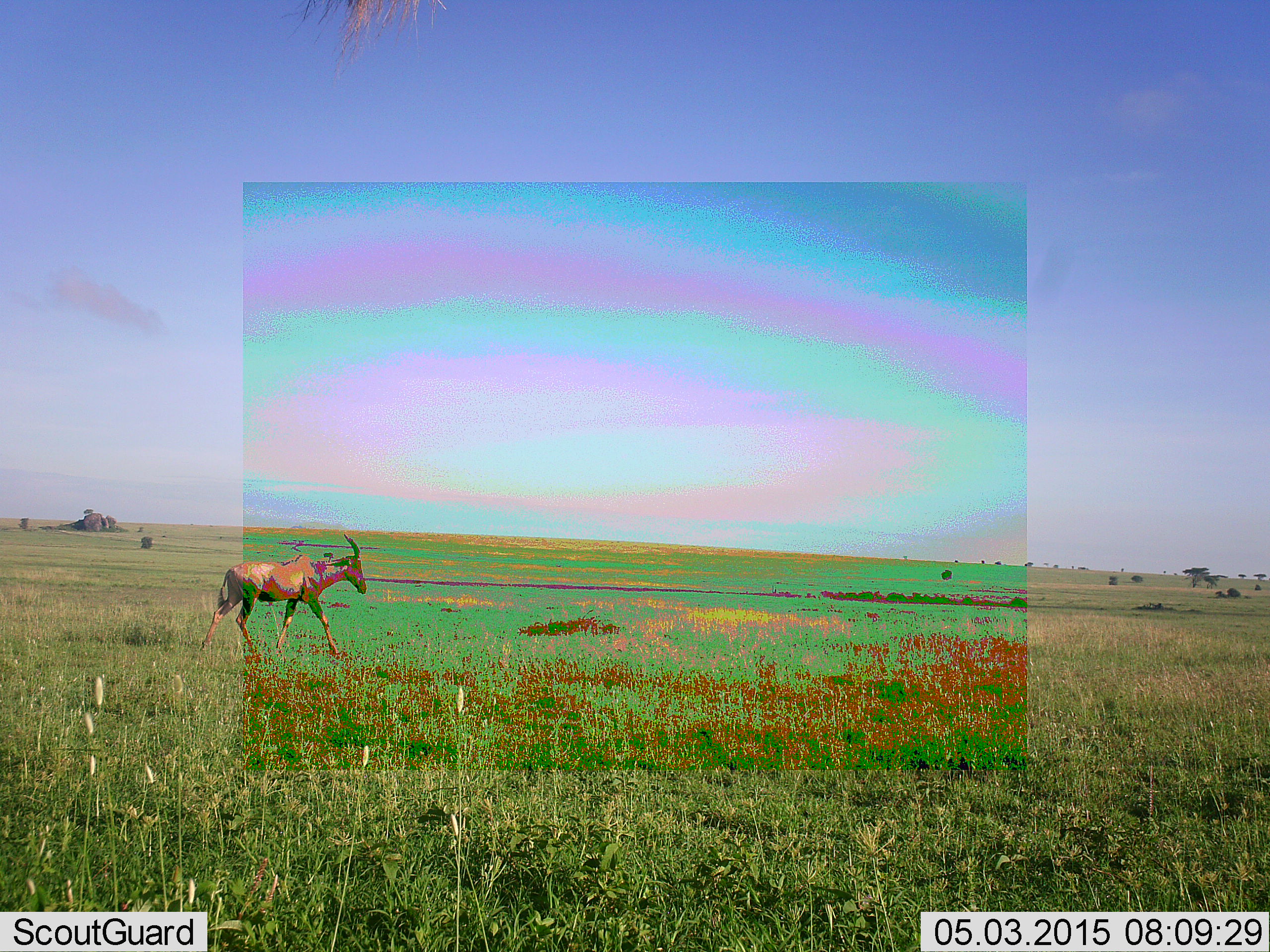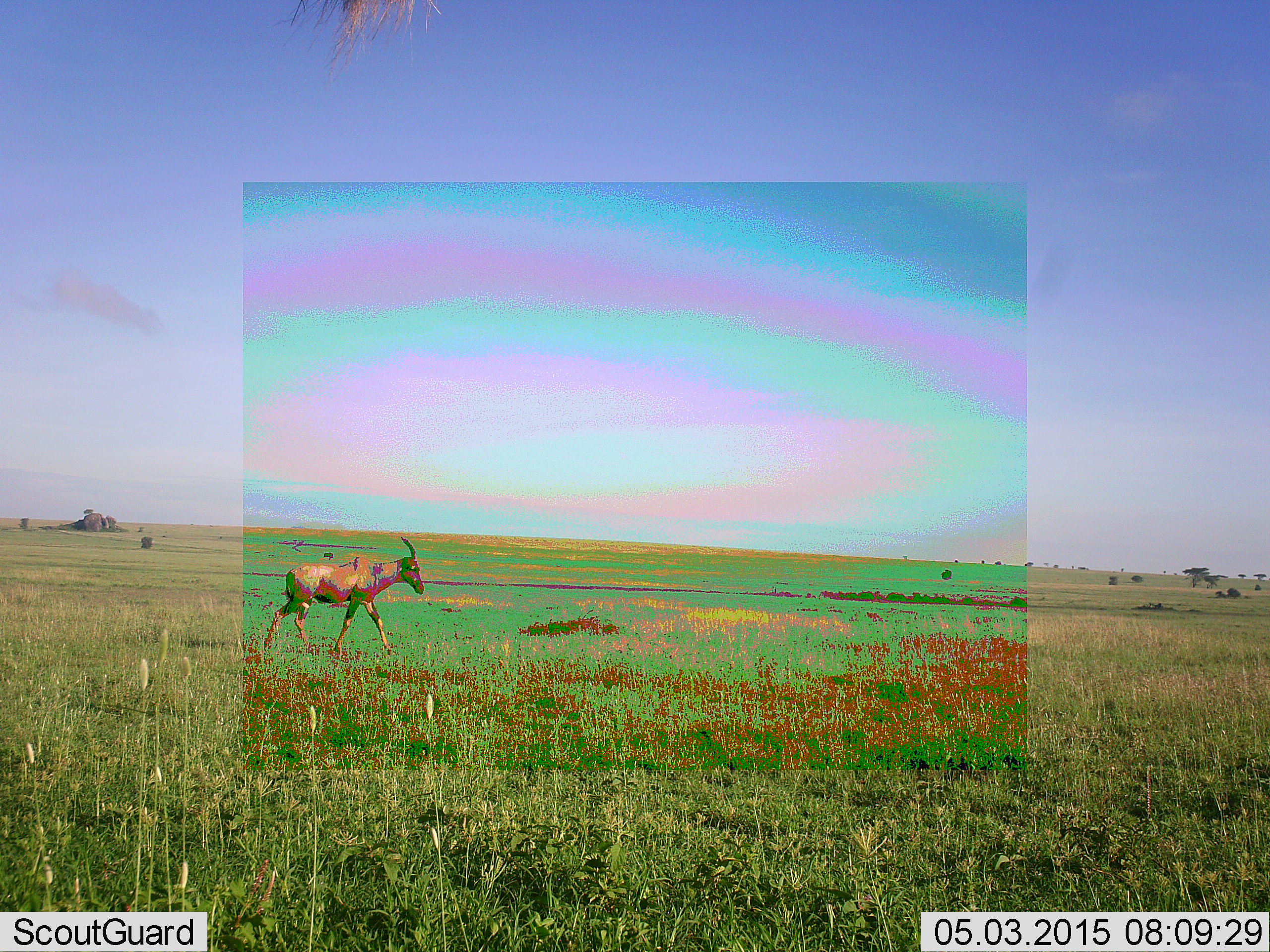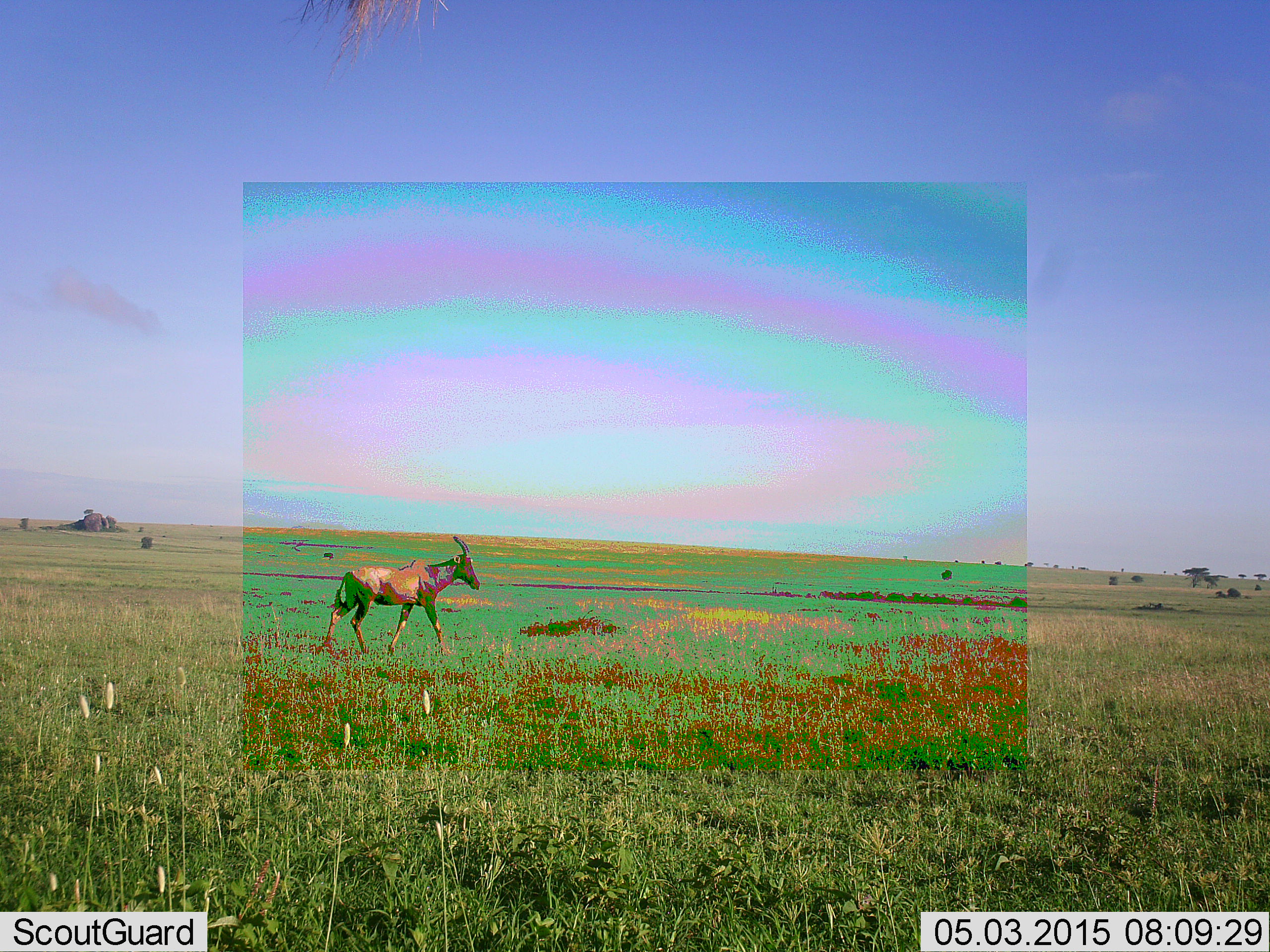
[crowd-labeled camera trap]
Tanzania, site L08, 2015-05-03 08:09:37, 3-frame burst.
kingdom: Animalia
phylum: Chordata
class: Mammalia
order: Artiodactyla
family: Bovidae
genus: Damaliscus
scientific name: Damaliscus lunatus jimela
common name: topi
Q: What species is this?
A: Topi (Damaliscus lunatus jimela).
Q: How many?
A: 1.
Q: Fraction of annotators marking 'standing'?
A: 10%.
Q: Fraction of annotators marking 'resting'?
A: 0%.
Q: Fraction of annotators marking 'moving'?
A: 100%.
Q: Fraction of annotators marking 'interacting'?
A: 0%.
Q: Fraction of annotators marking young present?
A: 0%.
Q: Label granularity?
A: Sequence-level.